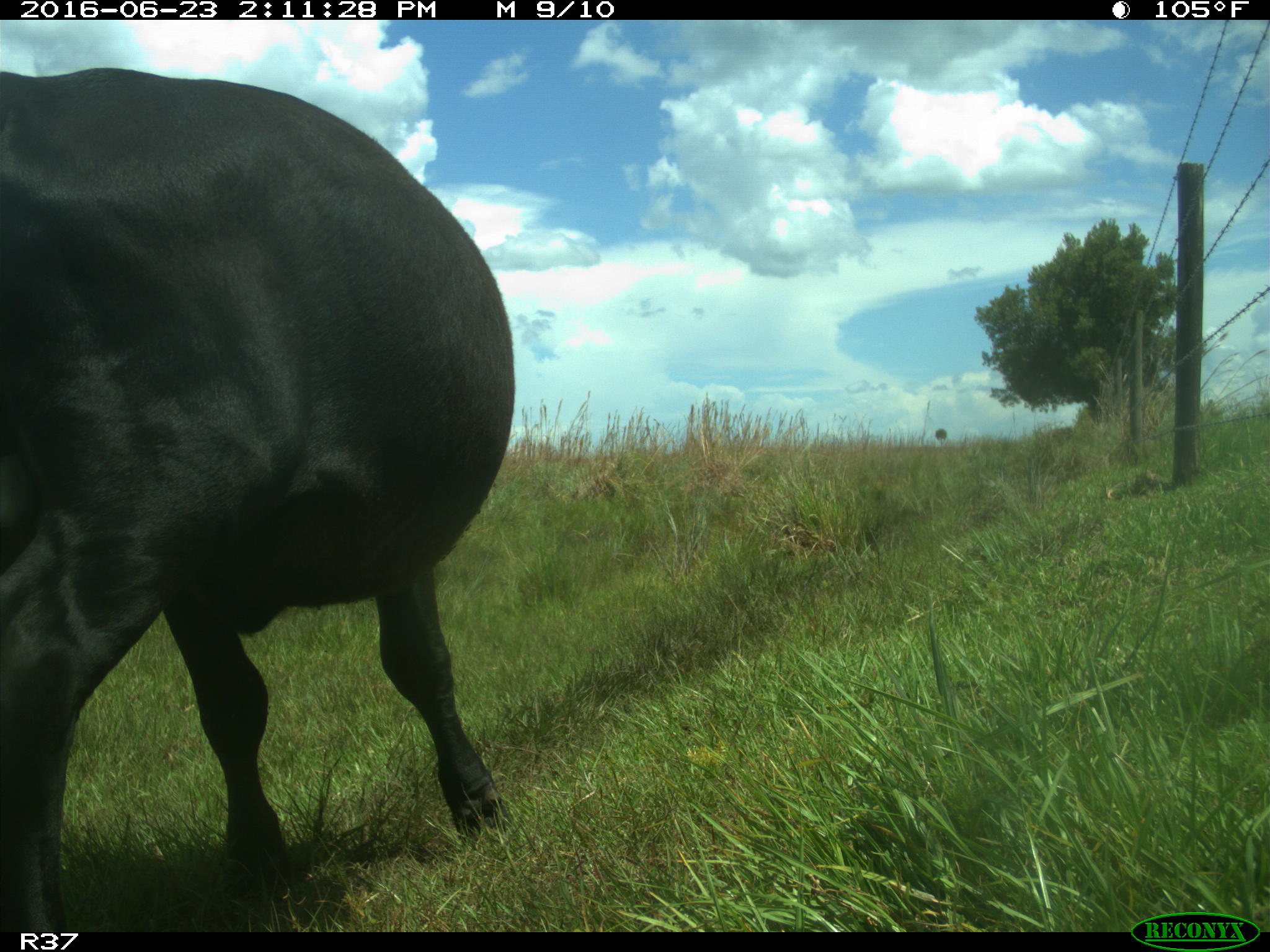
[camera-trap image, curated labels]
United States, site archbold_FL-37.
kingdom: Animalia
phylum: Chordata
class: Mammalia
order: Artiodactyla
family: Bovidae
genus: Bos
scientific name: Bos taurus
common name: domestic cow